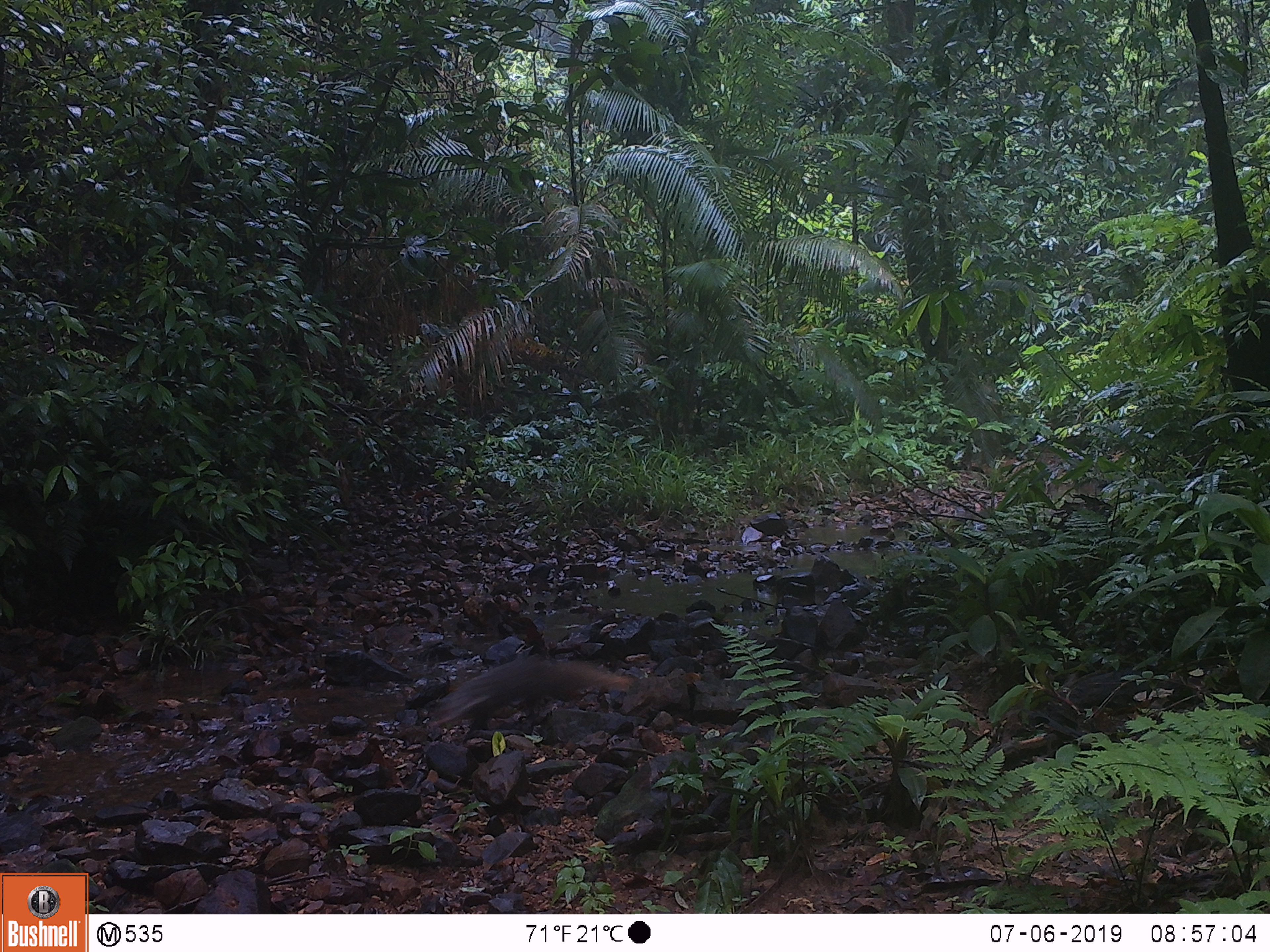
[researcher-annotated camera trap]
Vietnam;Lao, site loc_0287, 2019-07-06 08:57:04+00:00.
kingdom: Animalia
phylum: Chordata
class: Mammalia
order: Carnivora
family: Herpestidae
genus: Urva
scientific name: Urva urva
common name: crab-eating mongoose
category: crab eating mongoose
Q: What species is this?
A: Crab eating mongoose (crab-eating mongoose) (Urva urva).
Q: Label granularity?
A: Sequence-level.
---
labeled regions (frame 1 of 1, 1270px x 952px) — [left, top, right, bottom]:
crab eating mongoose: [426, 658, 638, 728]